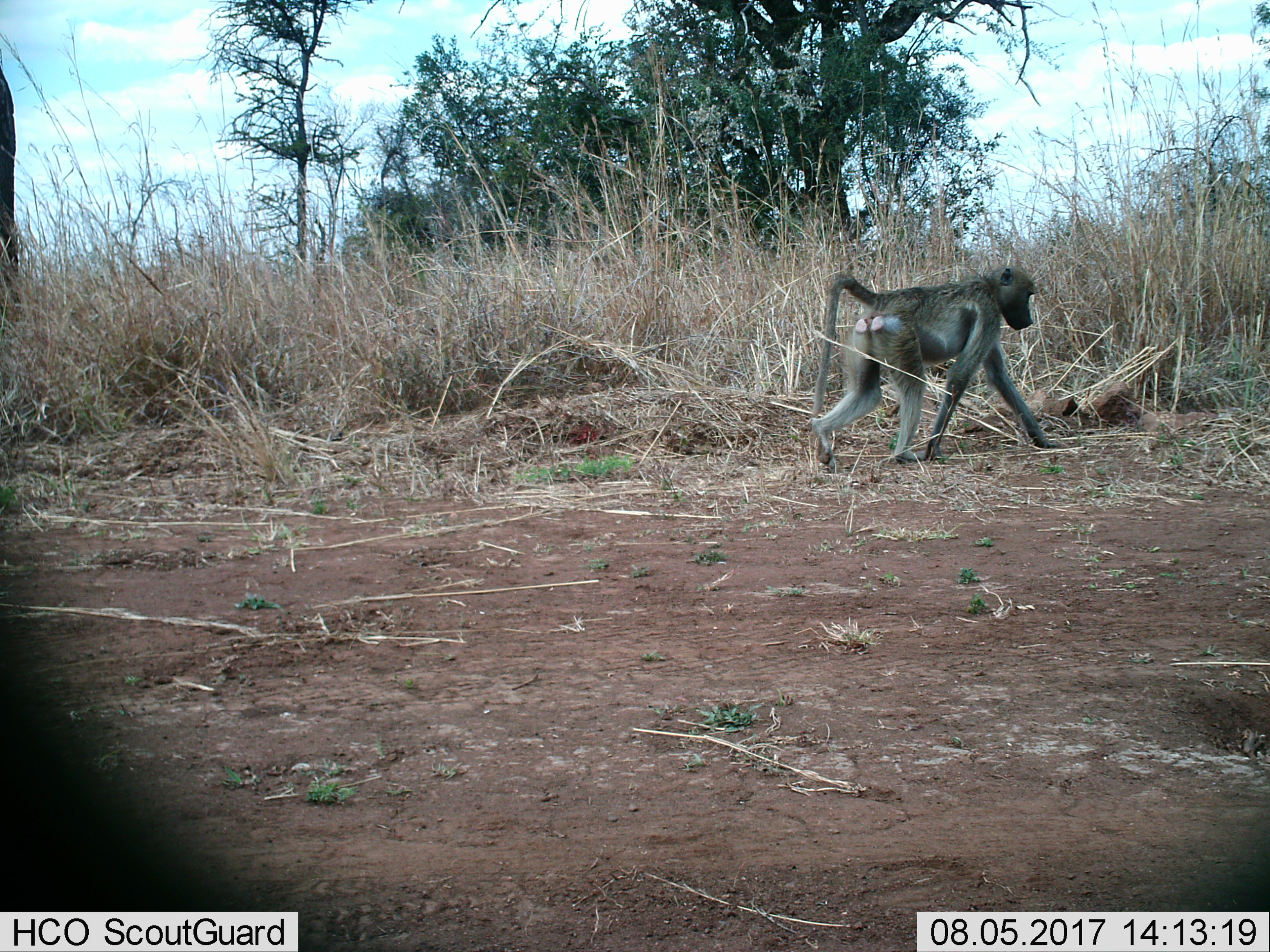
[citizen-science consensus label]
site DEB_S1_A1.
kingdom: Animalia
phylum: Chordata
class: Mammalia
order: Primates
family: Cercopithecidae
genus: Papio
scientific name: Papio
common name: baboon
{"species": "baboon (Papio)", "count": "1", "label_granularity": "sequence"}